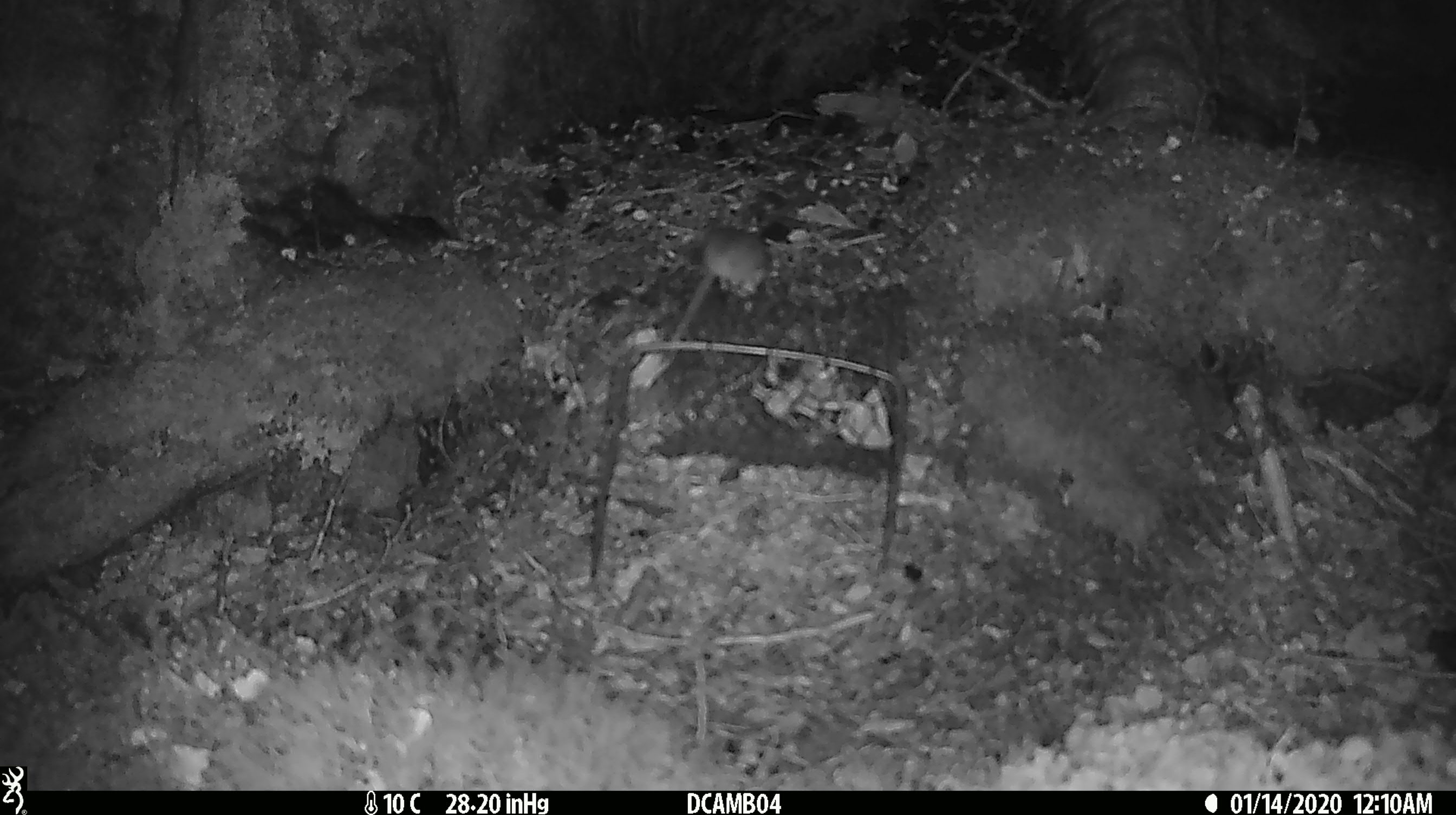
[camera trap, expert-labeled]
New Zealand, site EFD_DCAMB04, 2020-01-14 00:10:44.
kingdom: Animalia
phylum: Chordata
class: Mammalia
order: Rodentia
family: Muridae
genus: Mus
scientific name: Mus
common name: mouse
Mouse (Mus).